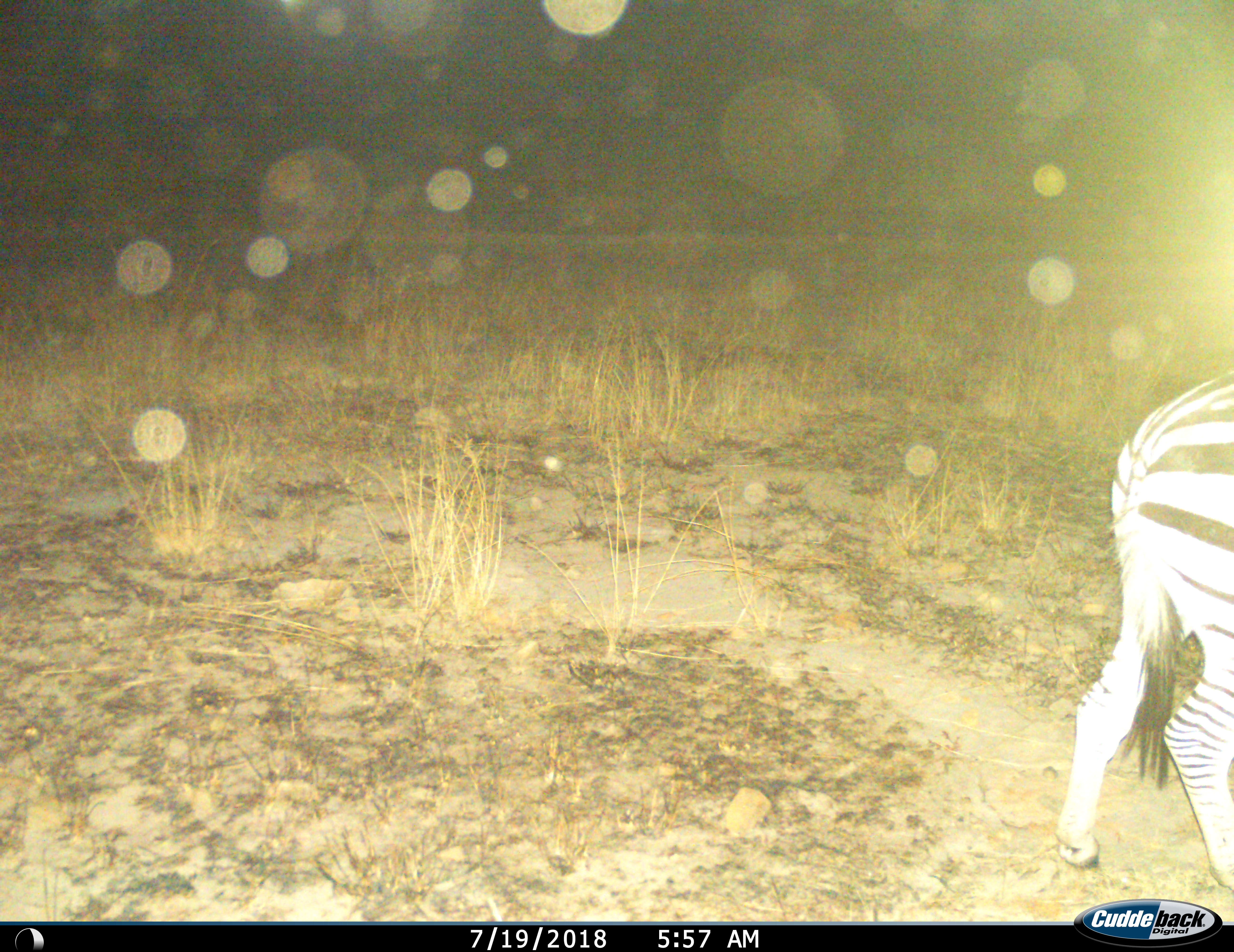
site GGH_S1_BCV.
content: unidentified animal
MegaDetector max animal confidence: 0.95